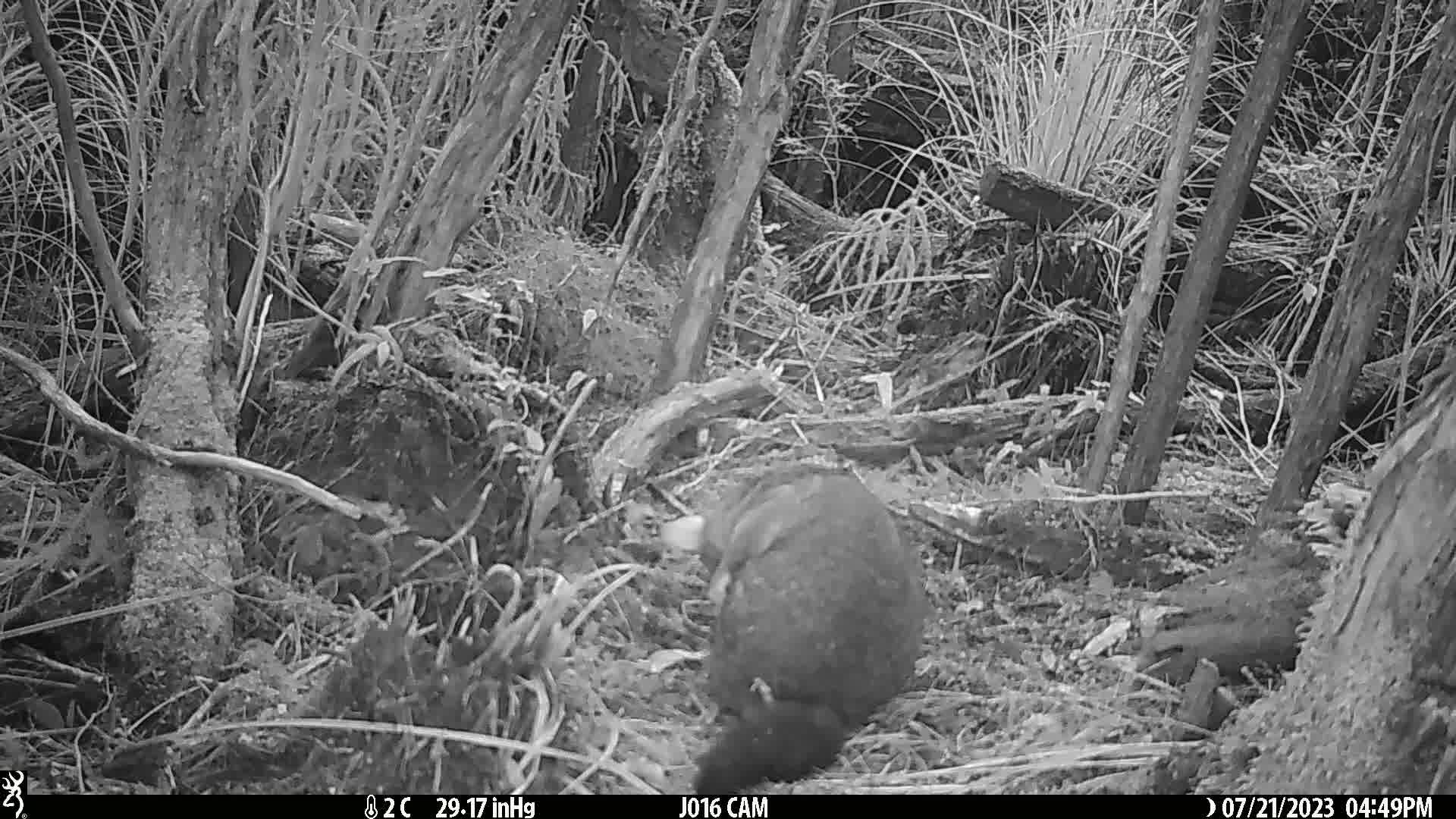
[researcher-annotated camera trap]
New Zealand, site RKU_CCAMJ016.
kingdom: Animalia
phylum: Chordata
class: Mammalia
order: Diprotodontia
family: Phalangeridae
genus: Trichosurus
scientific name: Trichosurus vulpecula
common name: common brushtail possum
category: possum